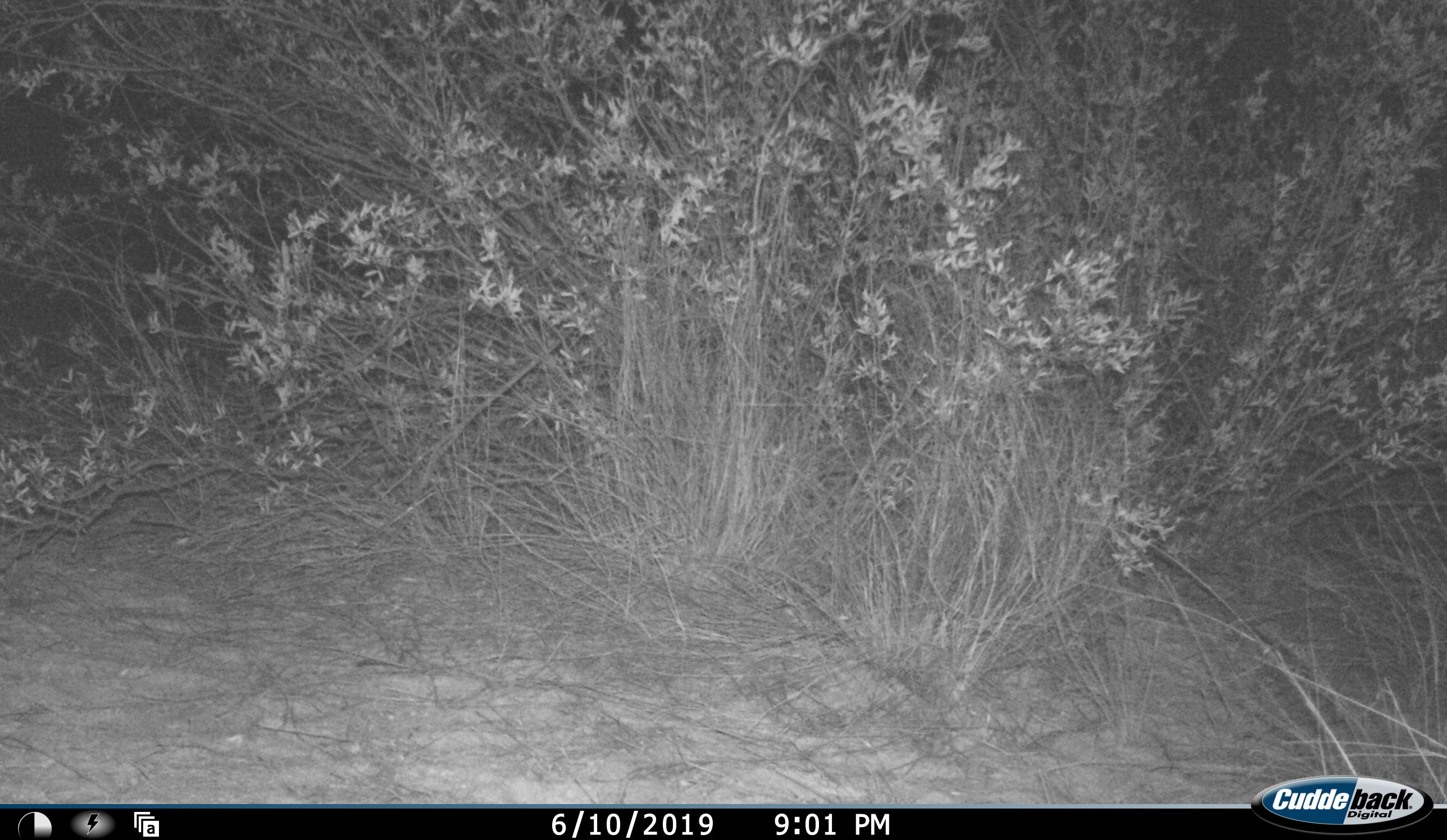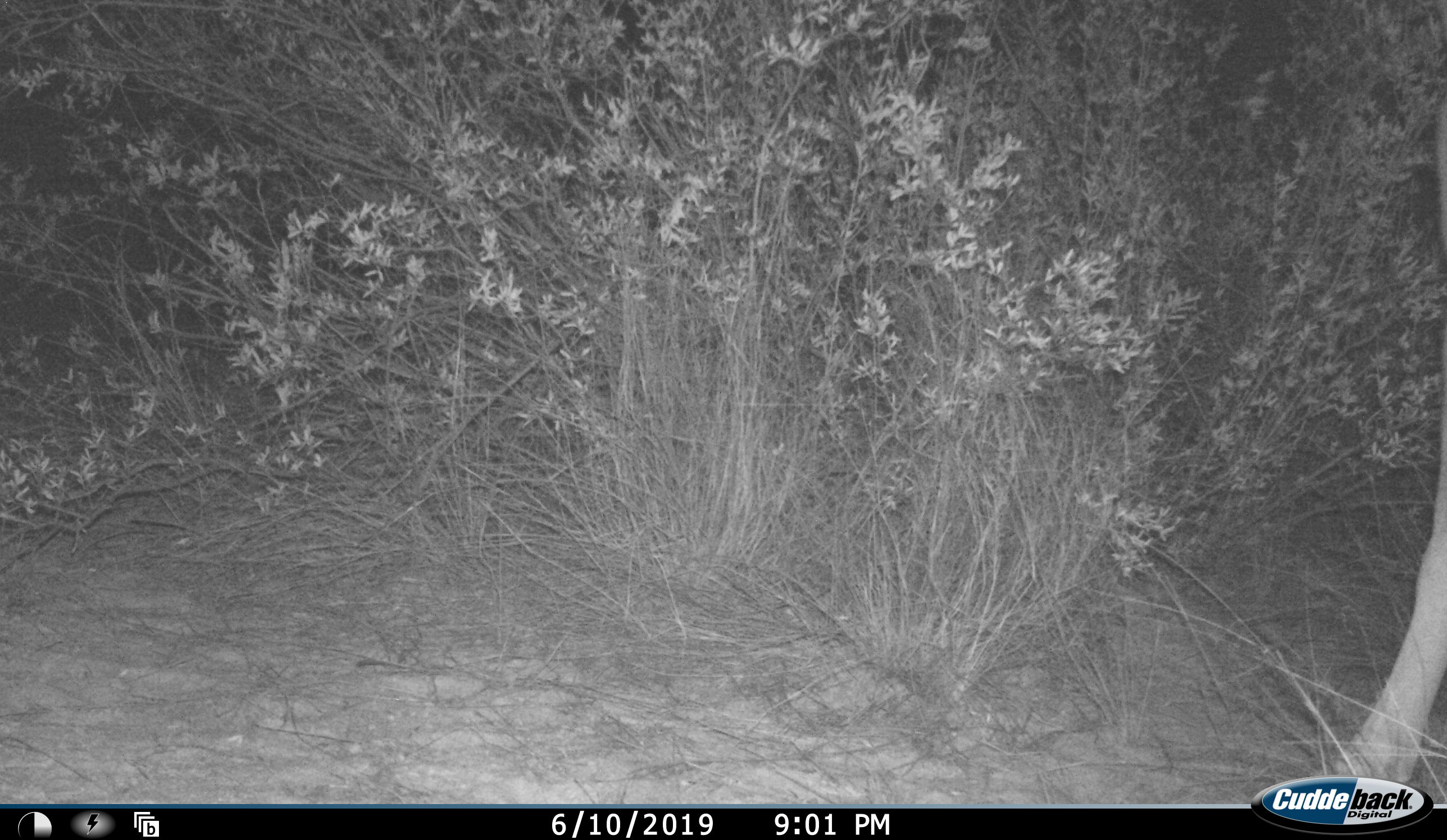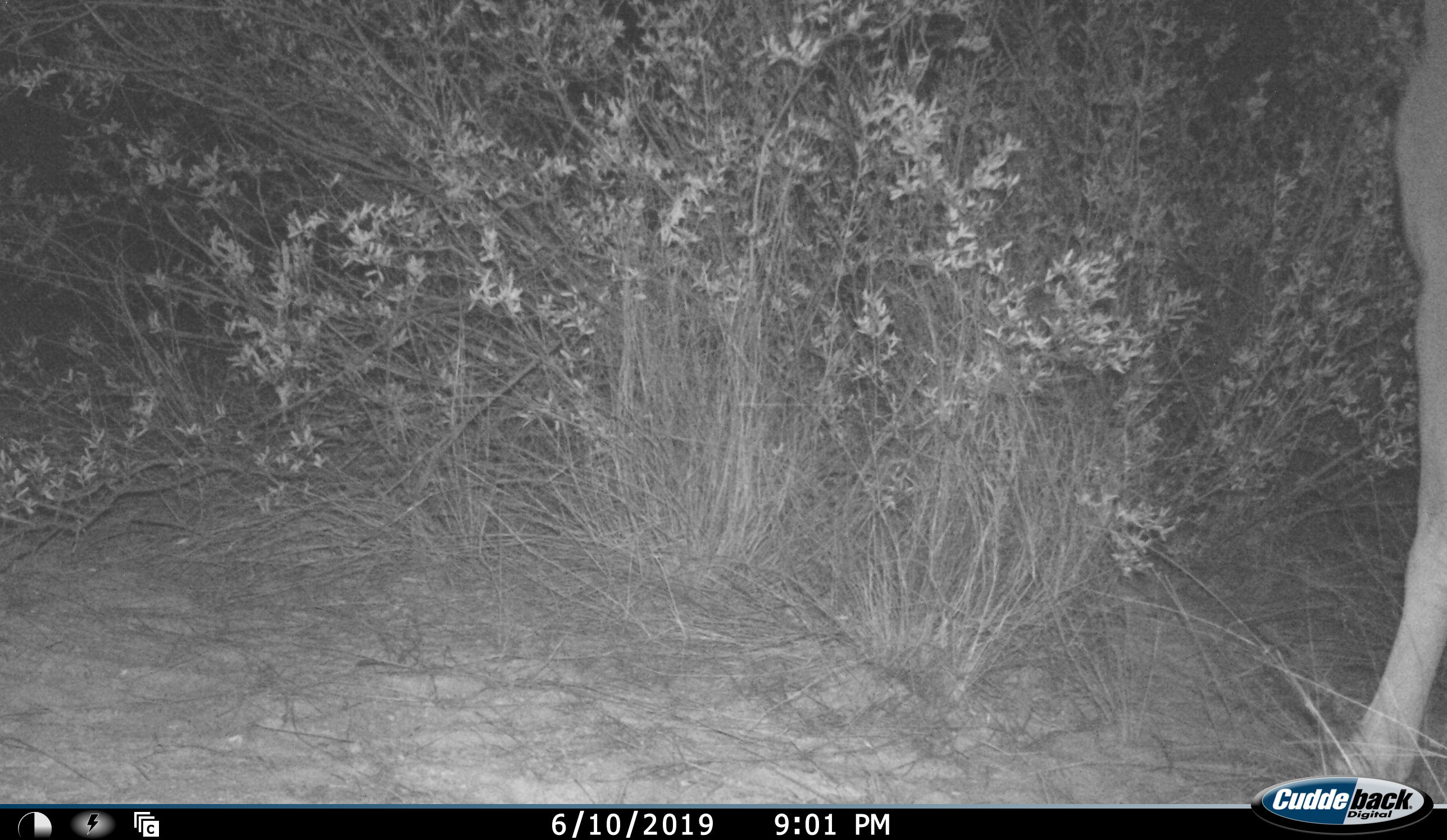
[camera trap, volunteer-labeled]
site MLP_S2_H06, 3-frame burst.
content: unidentified animal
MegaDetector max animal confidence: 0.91